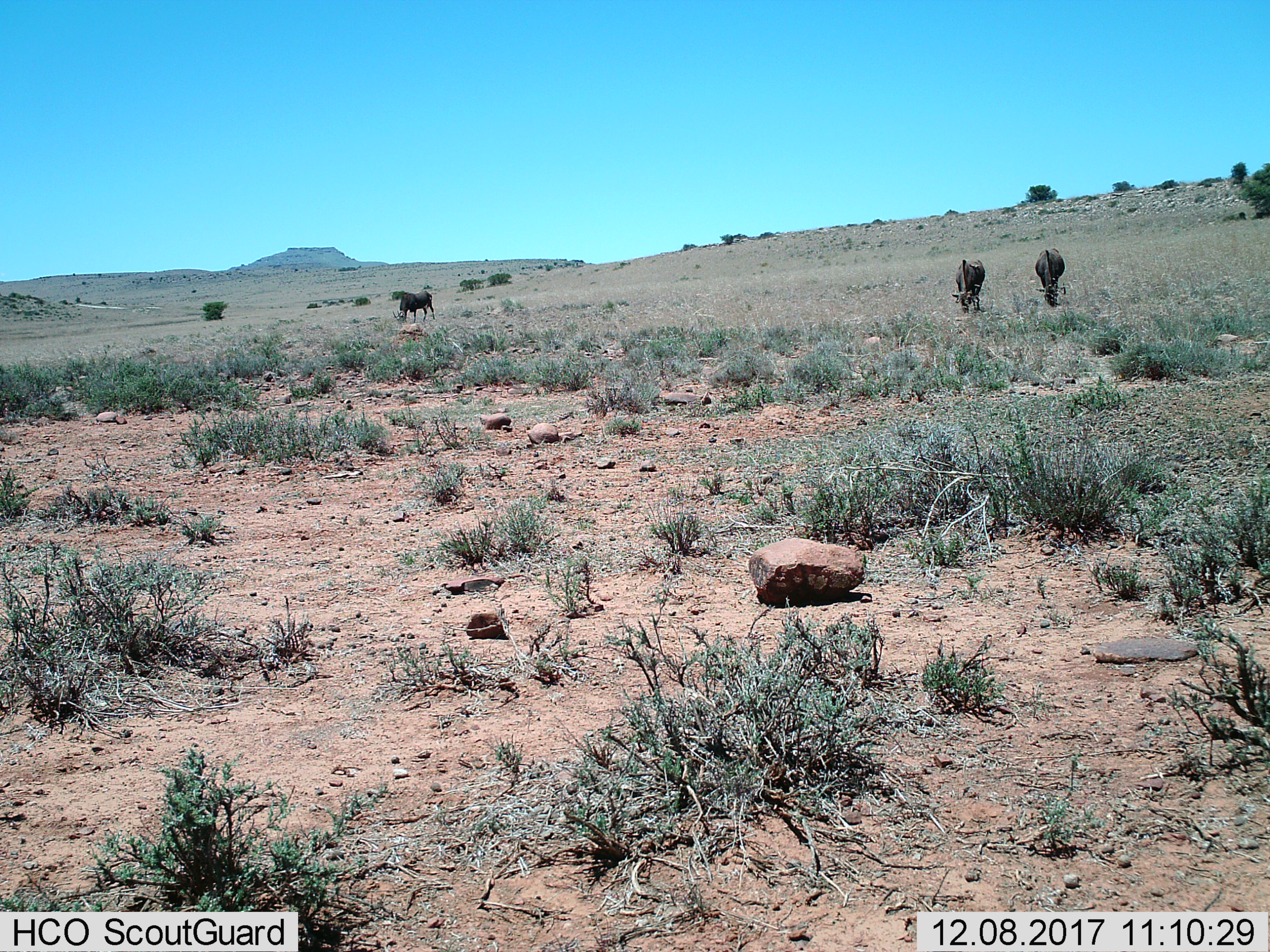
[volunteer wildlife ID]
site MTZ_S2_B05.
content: unidentified animal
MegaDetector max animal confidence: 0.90